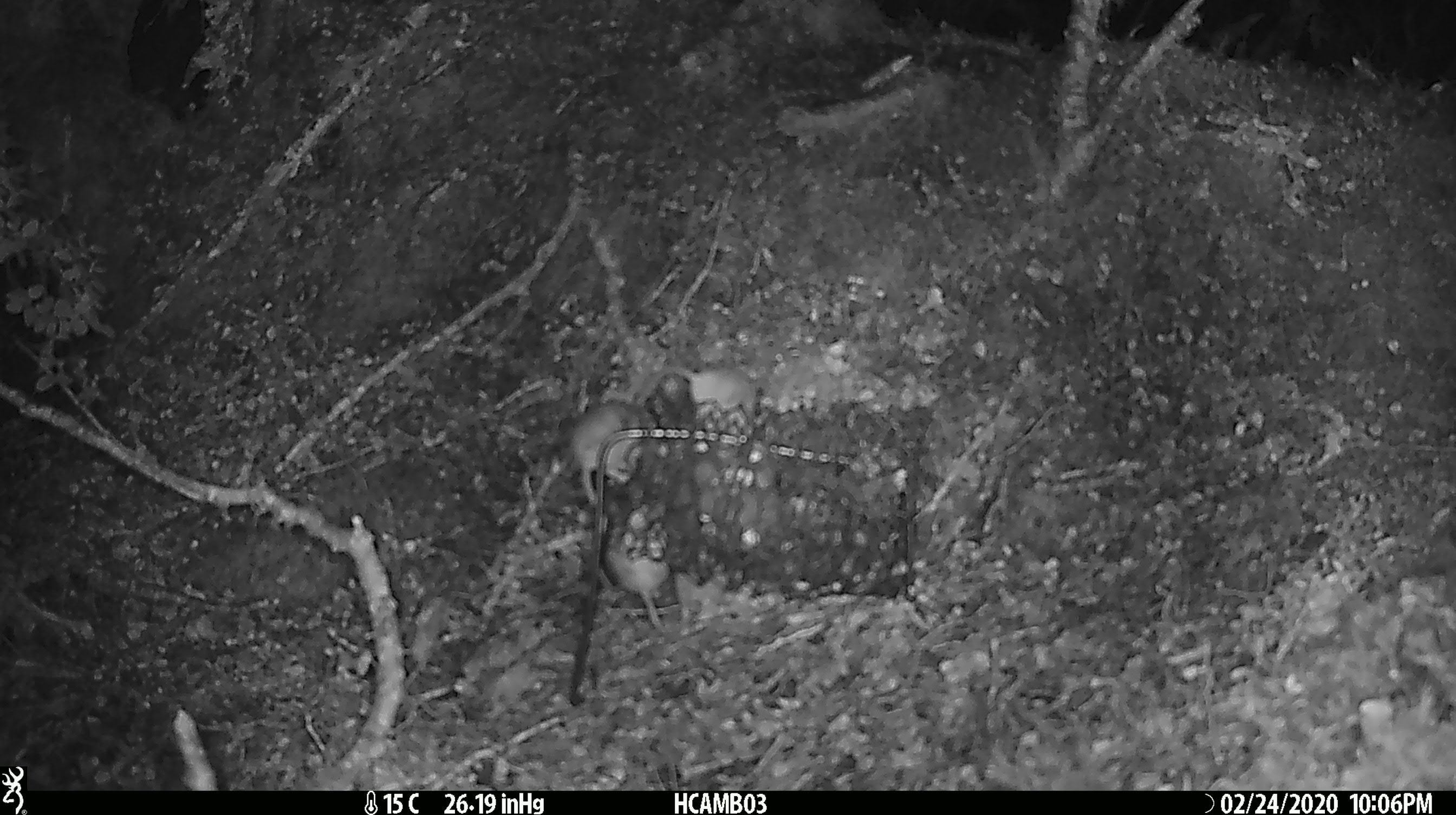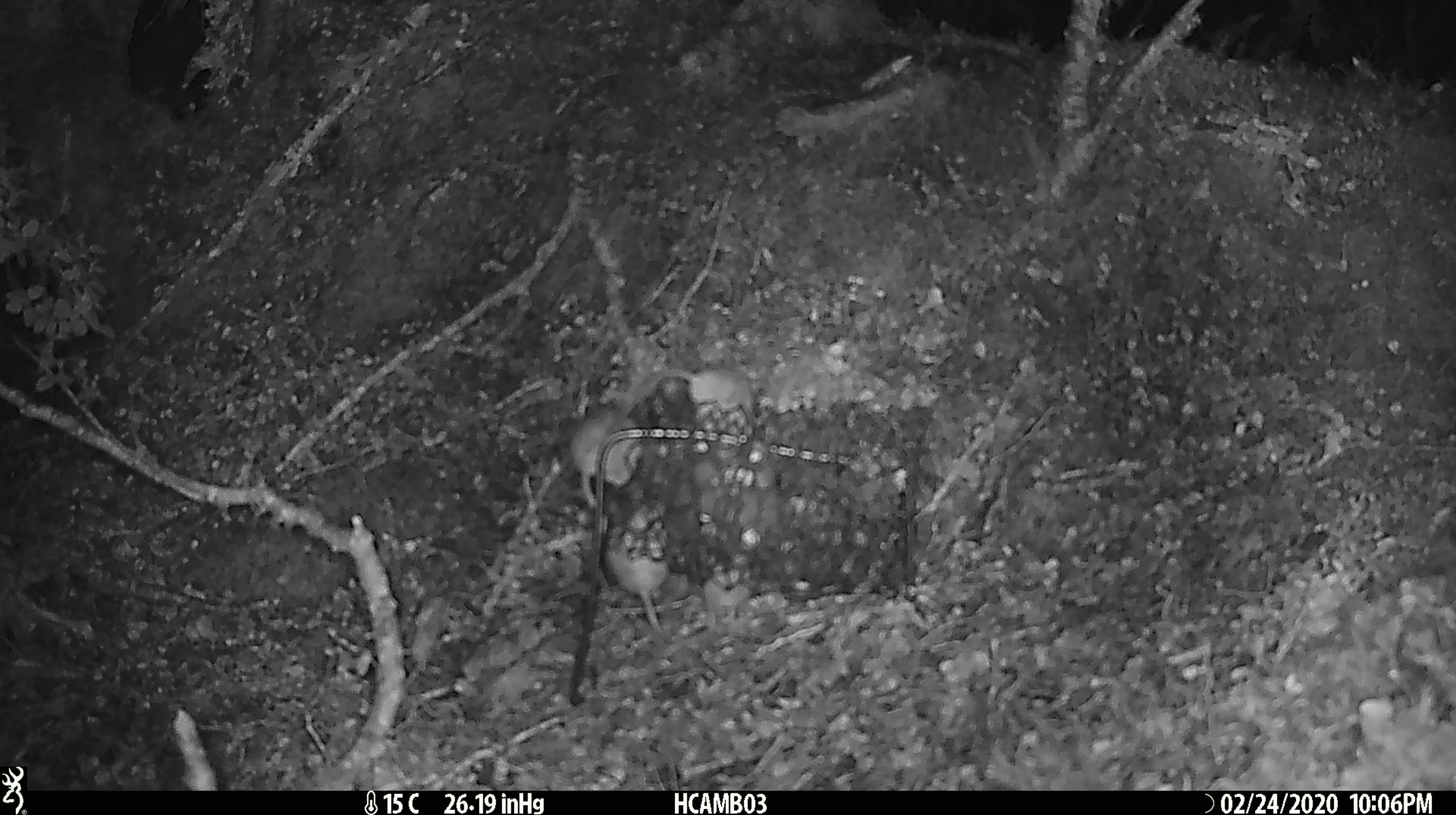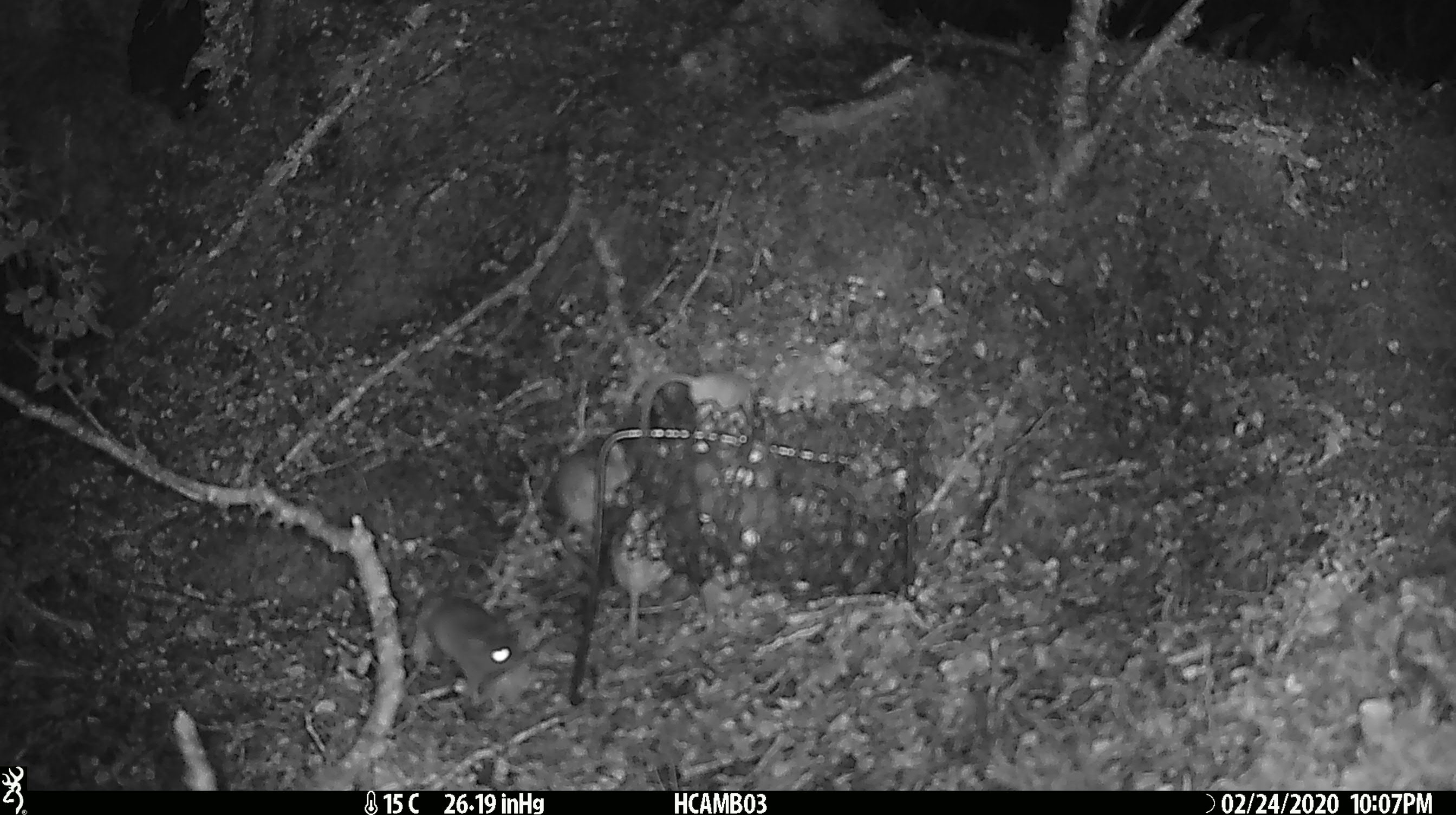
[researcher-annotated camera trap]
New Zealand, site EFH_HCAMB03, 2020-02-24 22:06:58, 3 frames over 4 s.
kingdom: Animalia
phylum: Chordata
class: Mammalia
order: Rodentia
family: Muridae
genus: Mus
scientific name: Mus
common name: mouse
Mouse (Mus).